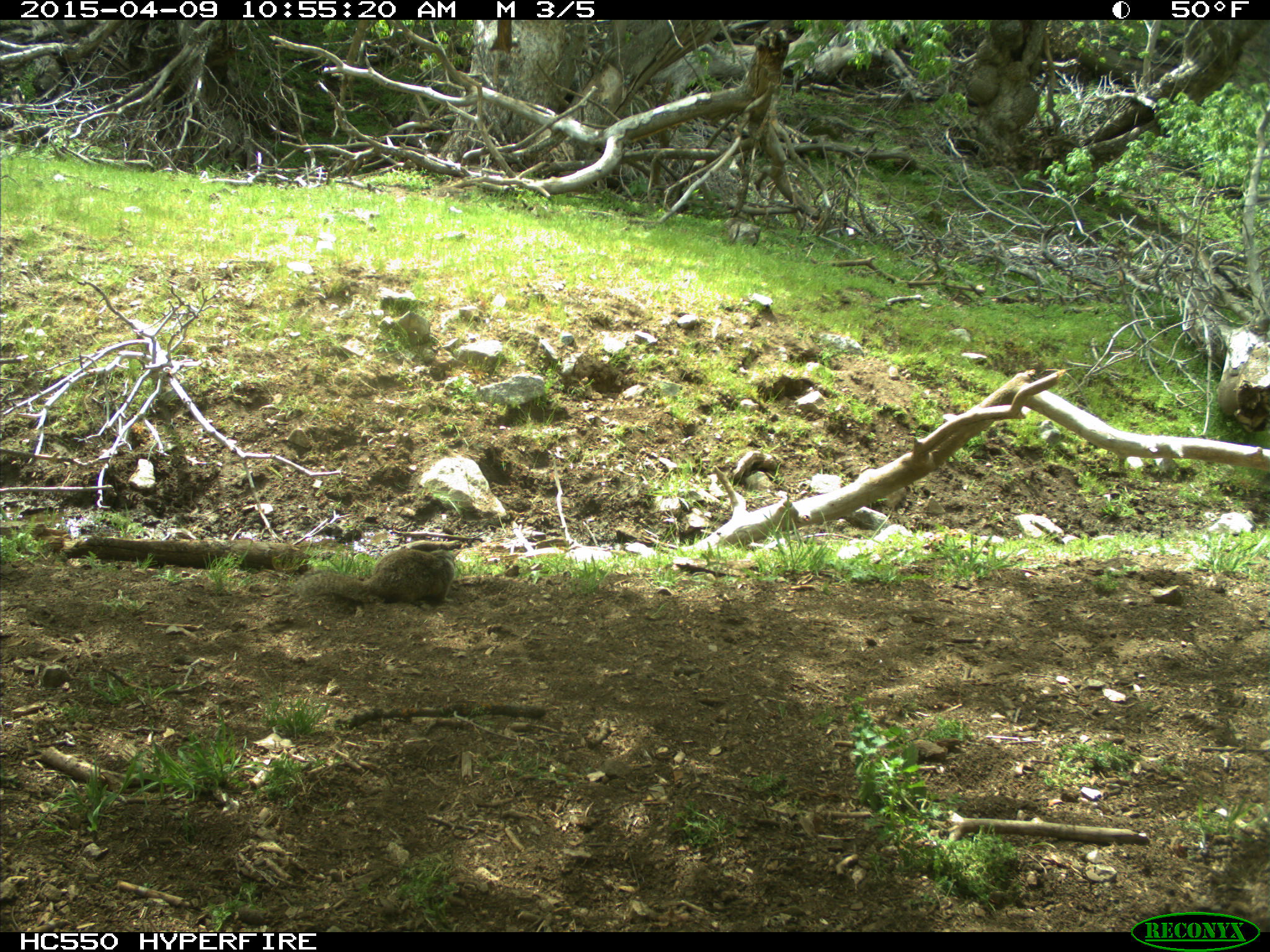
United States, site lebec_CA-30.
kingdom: Animalia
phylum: Chordata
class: Mammalia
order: Rodentia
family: Sciuridae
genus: Otospermophilus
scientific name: Otospermophilus beecheyi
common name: california ground squirrel